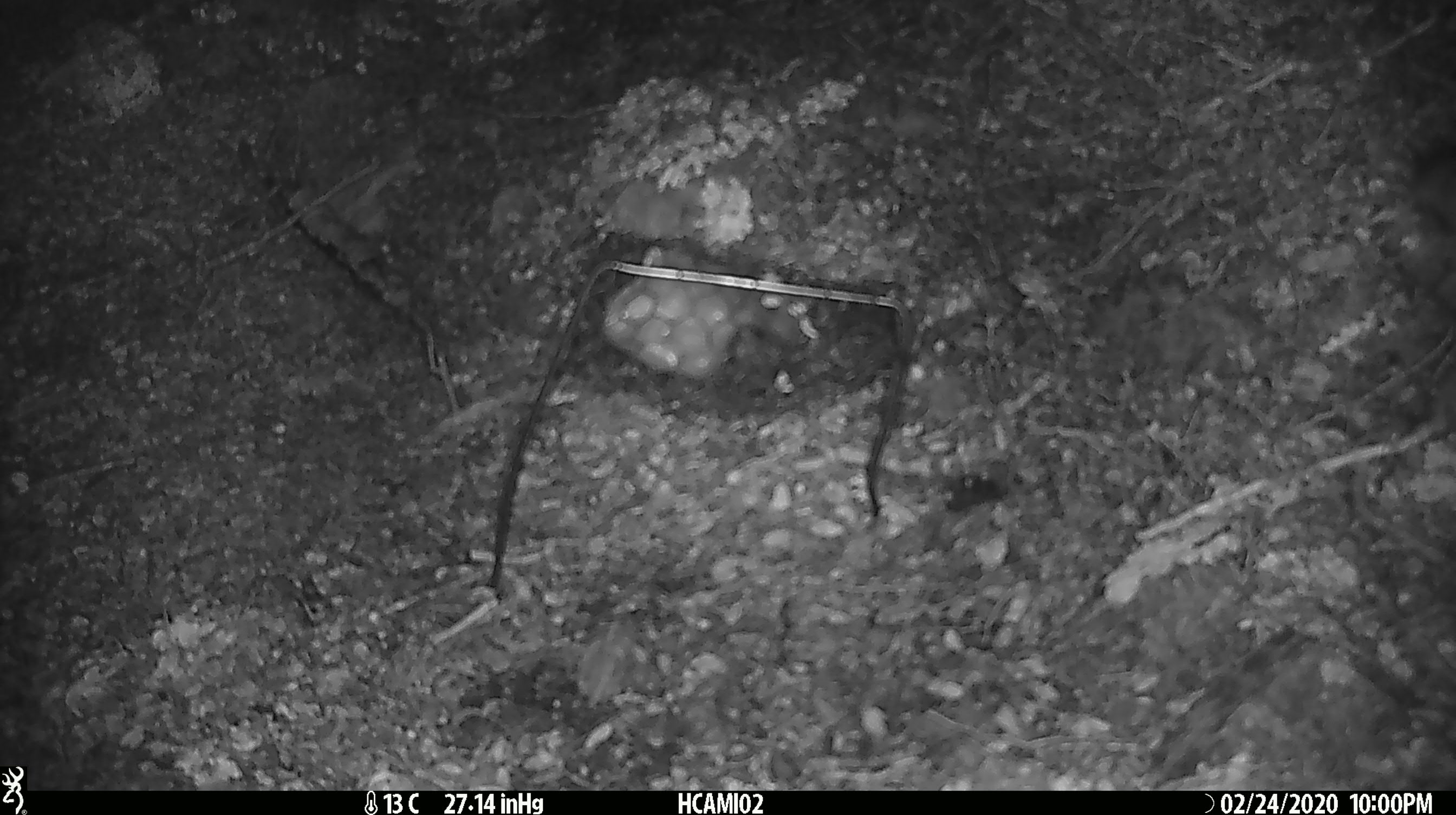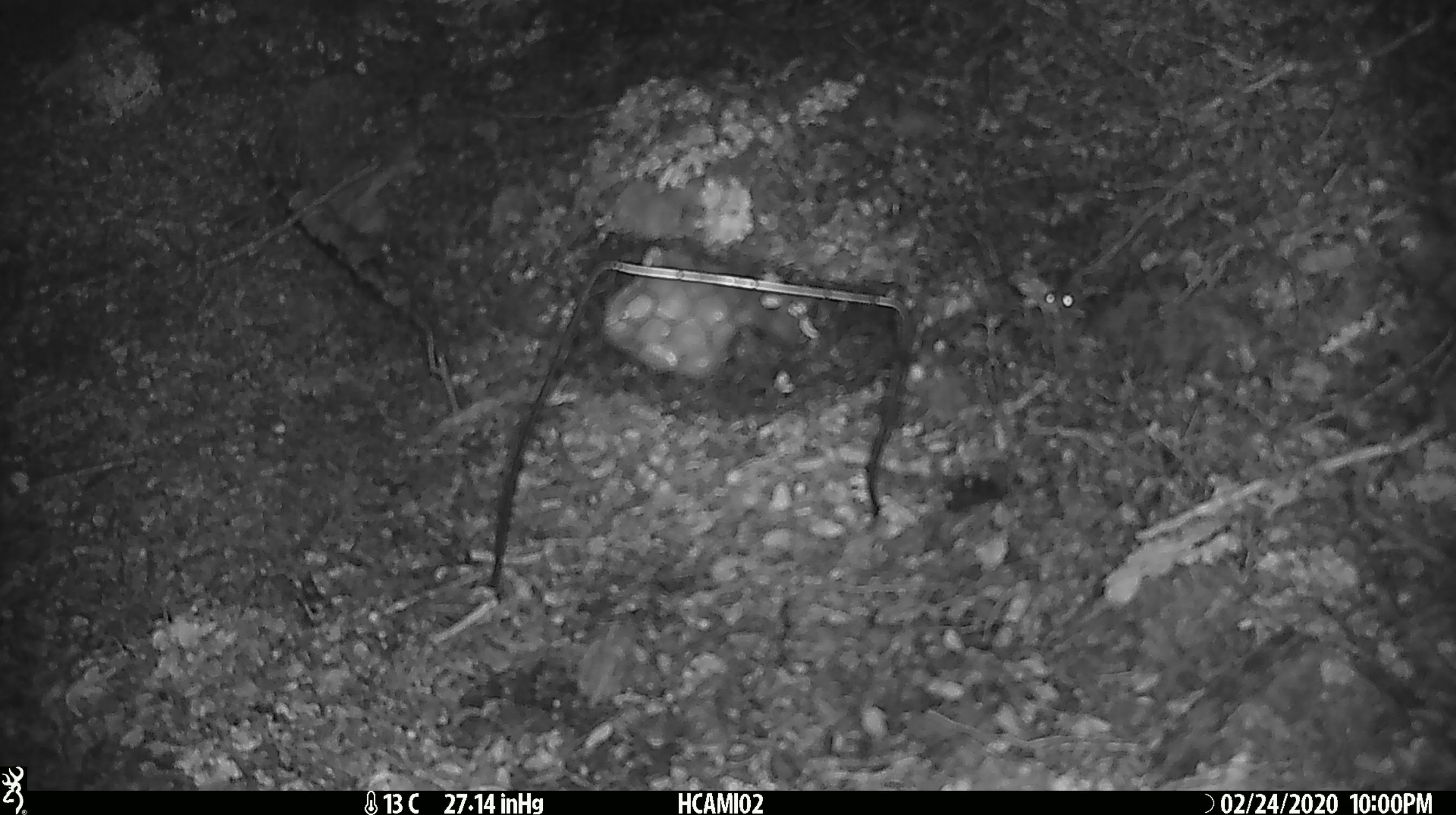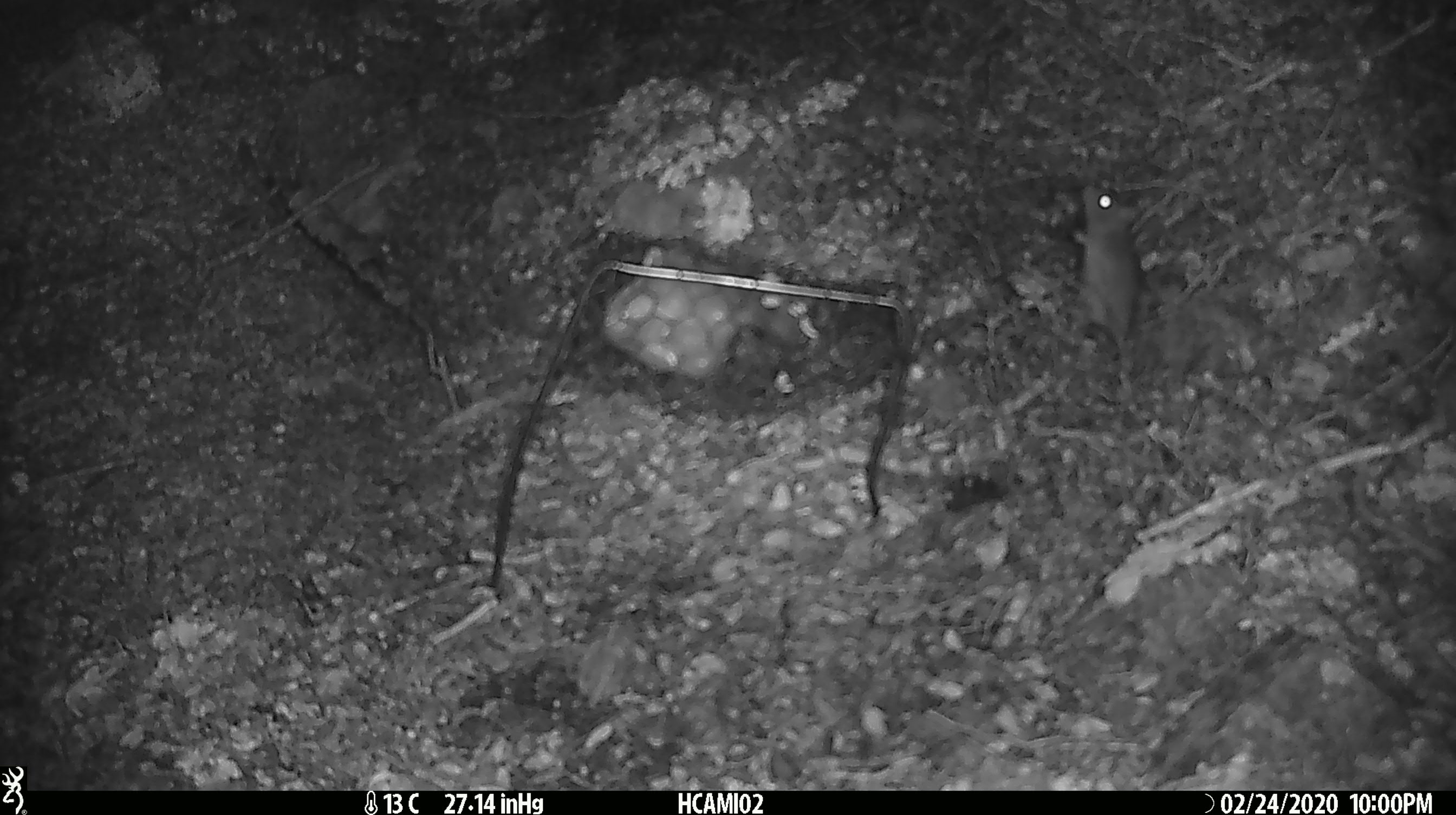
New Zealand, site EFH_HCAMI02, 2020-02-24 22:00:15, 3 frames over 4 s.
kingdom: Animalia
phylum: Chordata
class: Mammalia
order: Rodentia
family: Muridae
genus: Mus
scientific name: Mus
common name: mouse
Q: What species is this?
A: Mouse (Mus).